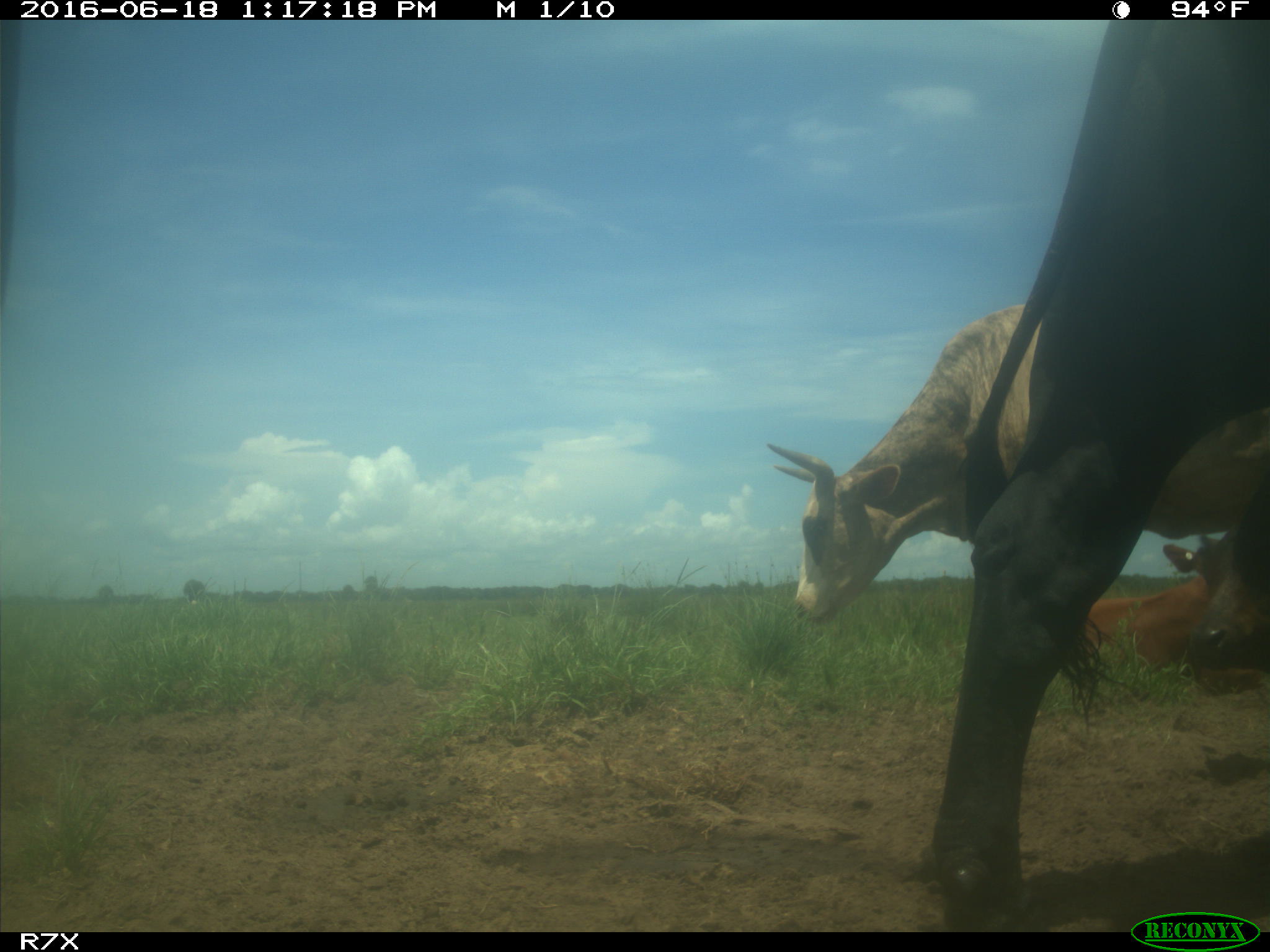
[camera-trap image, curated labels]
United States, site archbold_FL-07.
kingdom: Animalia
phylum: Chordata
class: Mammalia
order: Artiodactyla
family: Bovidae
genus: Bos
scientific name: Bos taurus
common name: domestic cow